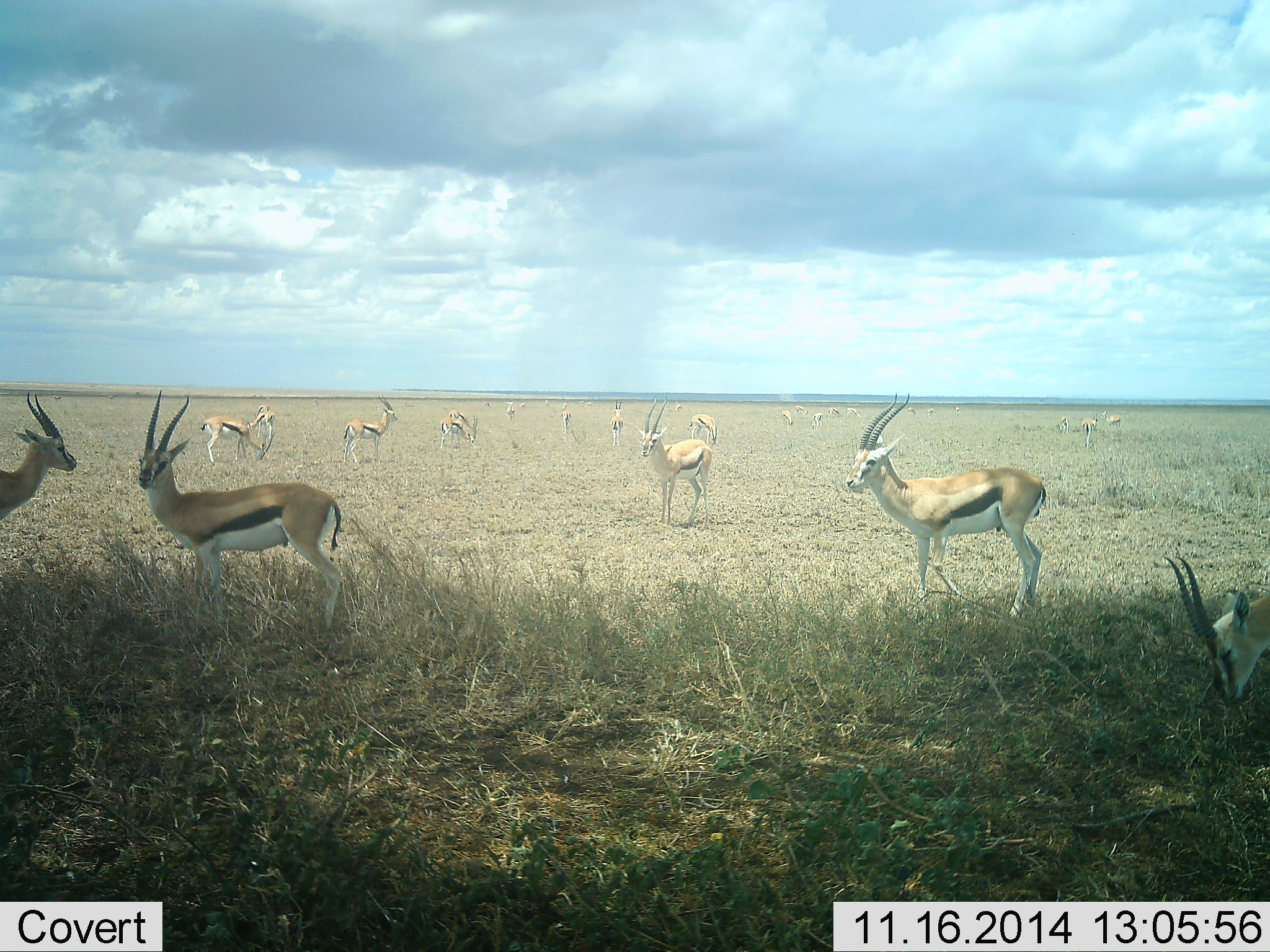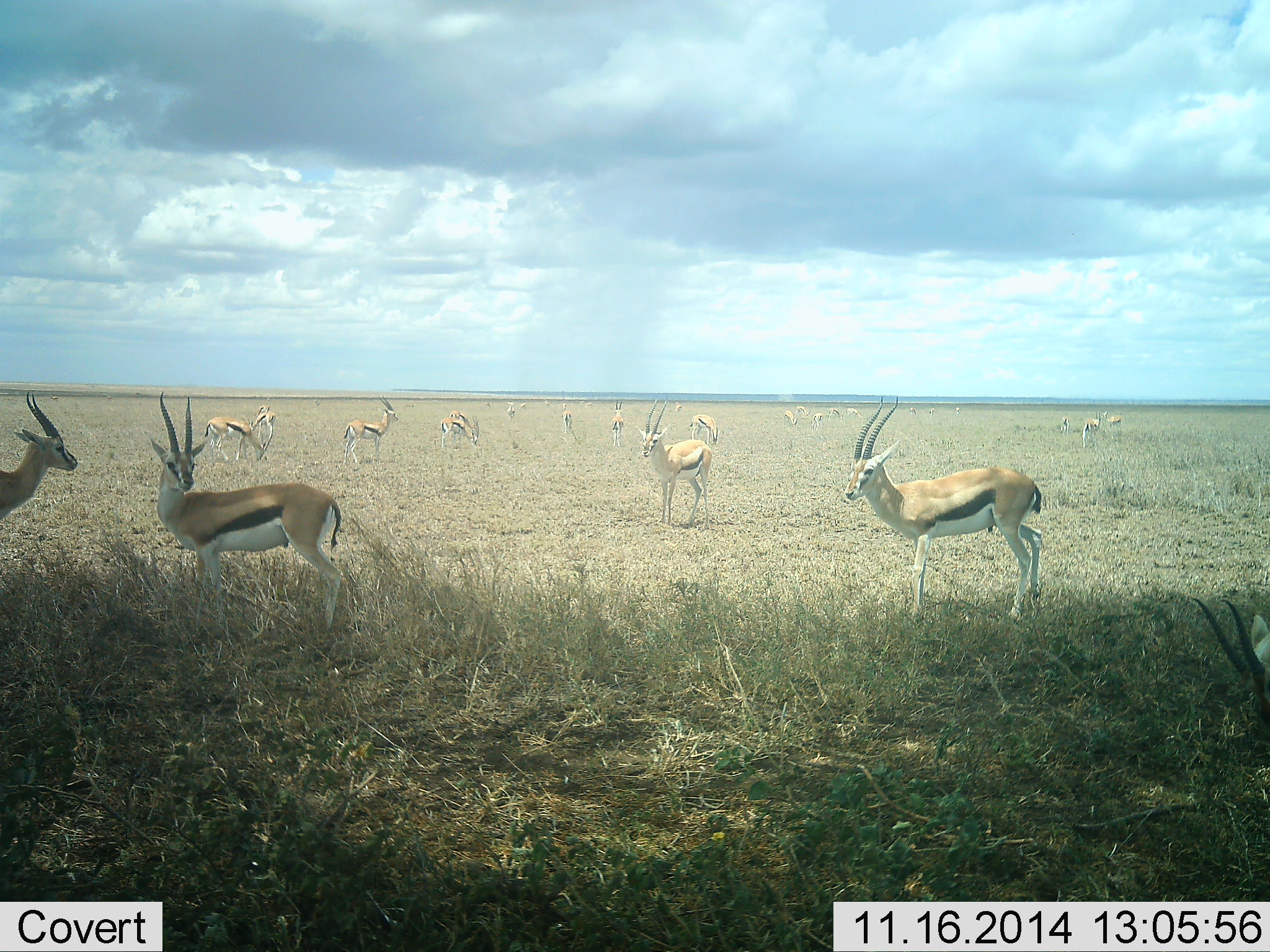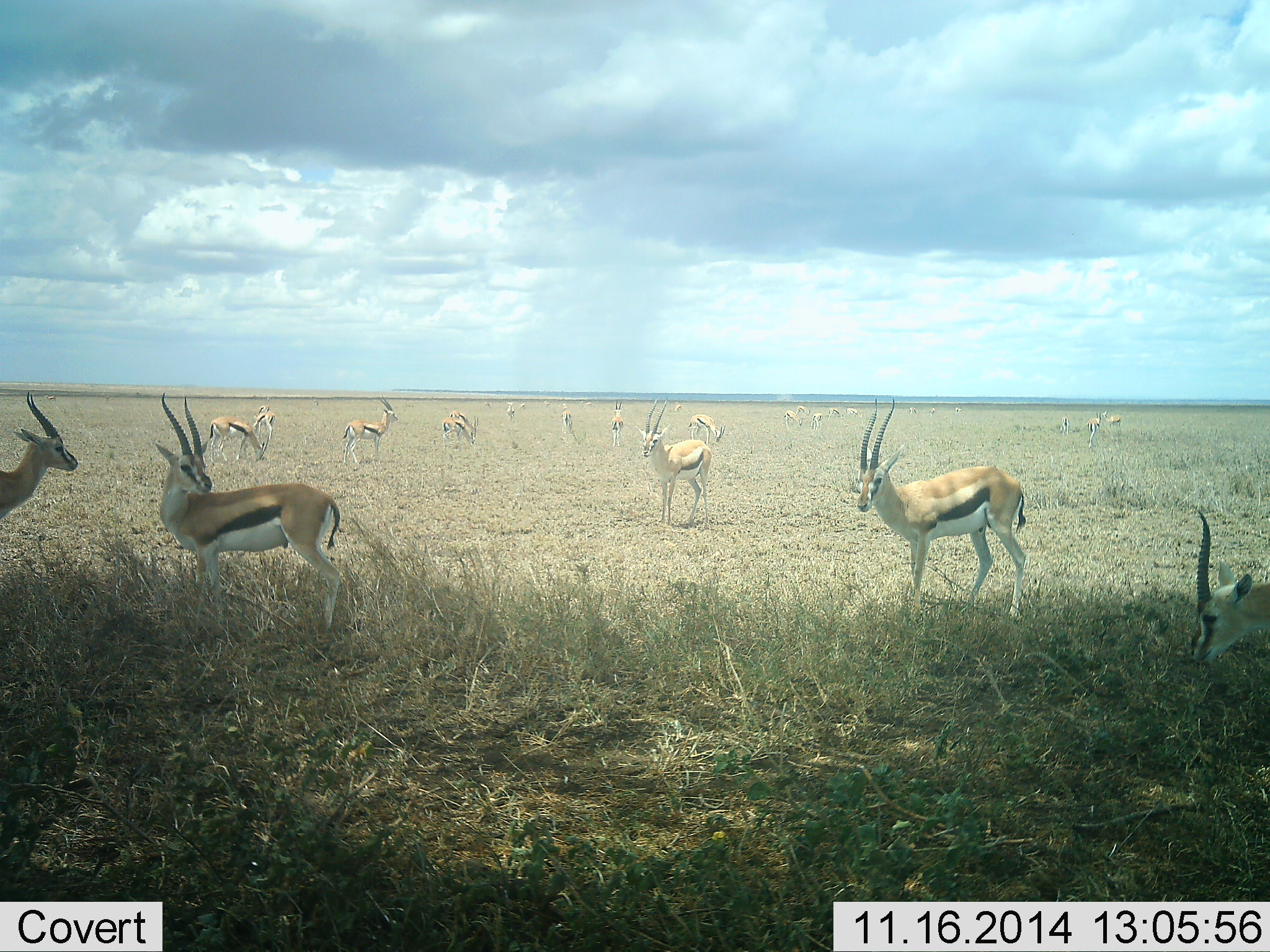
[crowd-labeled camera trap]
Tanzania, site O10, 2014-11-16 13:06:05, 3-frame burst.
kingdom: Animalia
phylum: Chordata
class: Mammalia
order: Artiodactyla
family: Bovidae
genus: Eudorcas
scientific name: Eudorcas thomsonii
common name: thomson's gazelle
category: gazellethomsons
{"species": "gazellethomsons (thomson's gazelle) (Eudorcas thomsonii)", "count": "11-50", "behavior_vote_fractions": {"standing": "90%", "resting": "10%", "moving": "40%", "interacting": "10%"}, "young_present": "0%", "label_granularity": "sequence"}